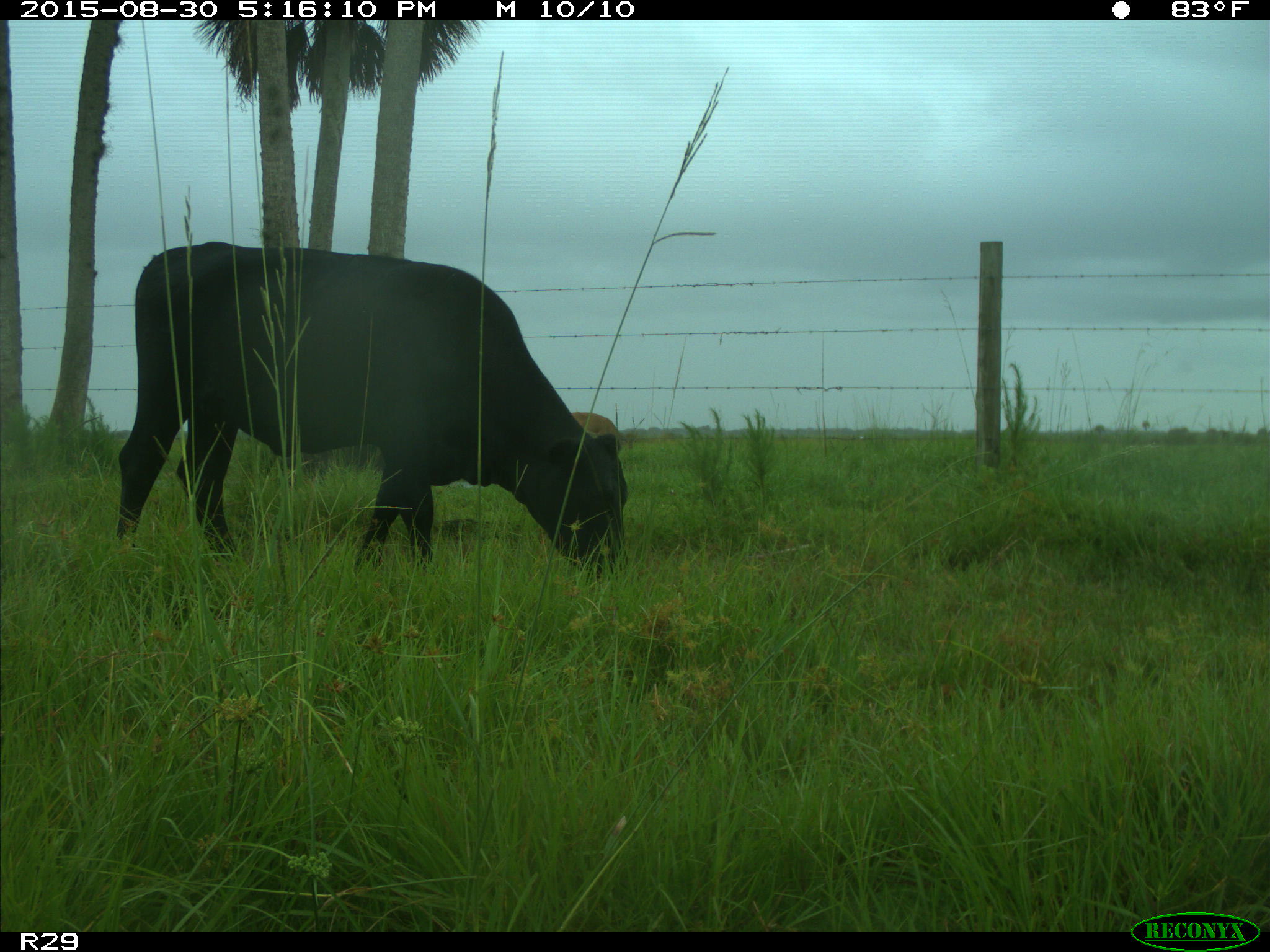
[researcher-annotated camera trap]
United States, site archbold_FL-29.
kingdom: Animalia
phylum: Chordata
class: Mammalia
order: Artiodactyla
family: Bovidae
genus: Bos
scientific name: Bos taurus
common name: domestic cow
Bos taurus (domestic cow).